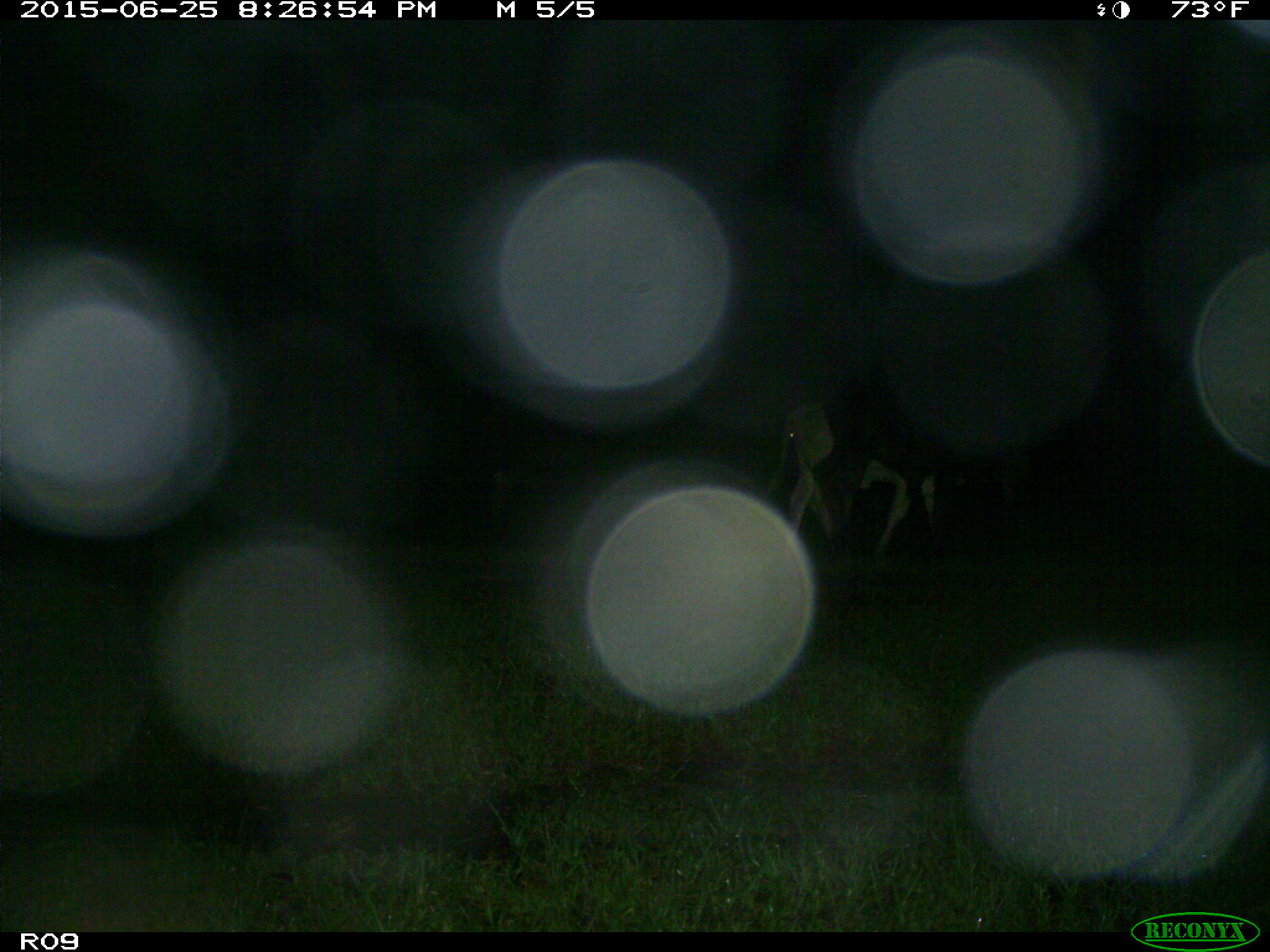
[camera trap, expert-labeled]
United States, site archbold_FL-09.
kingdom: Animalia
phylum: Chordata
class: Mammalia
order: Artiodactyla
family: Bovidae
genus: Bos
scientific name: Bos taurus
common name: domestic cow